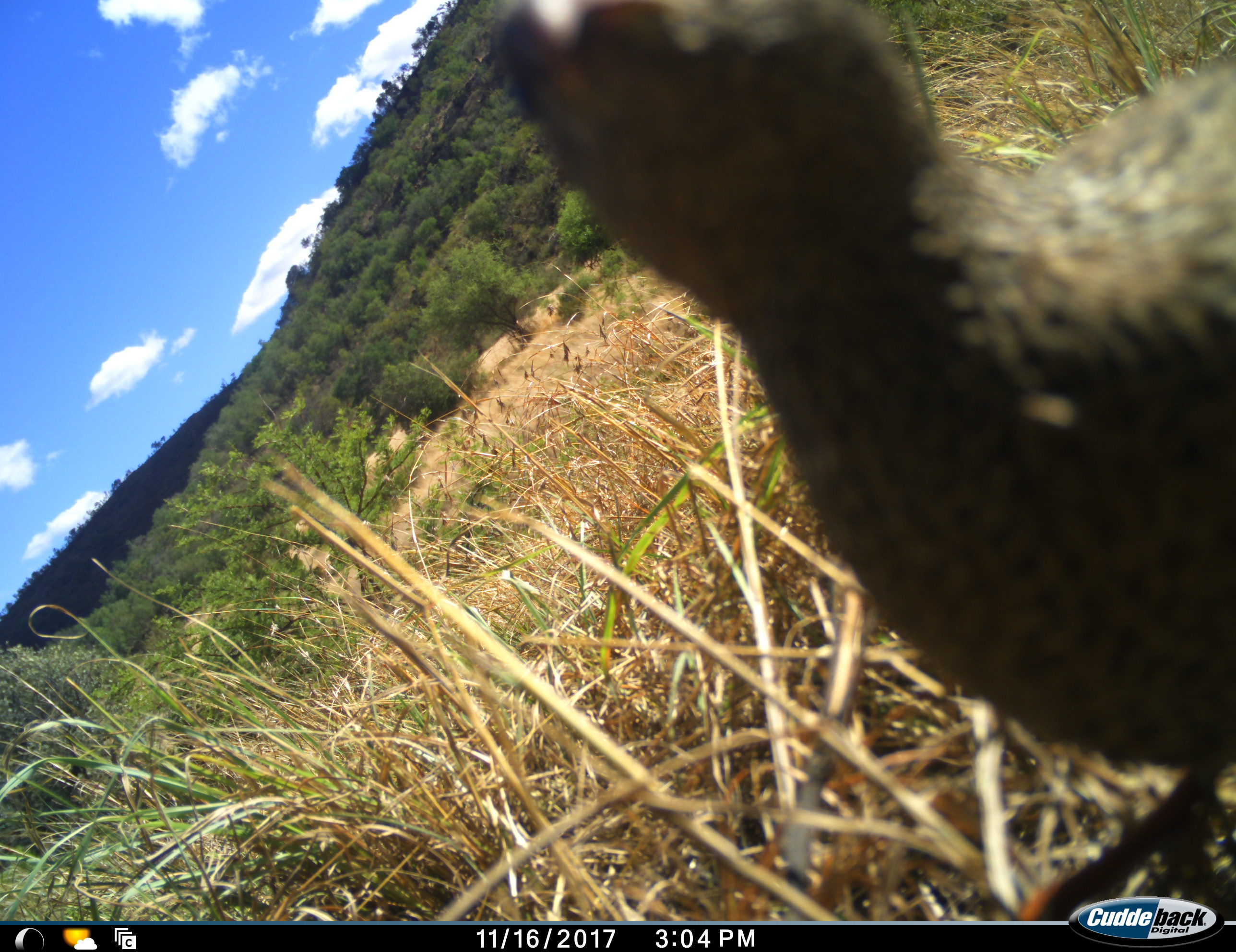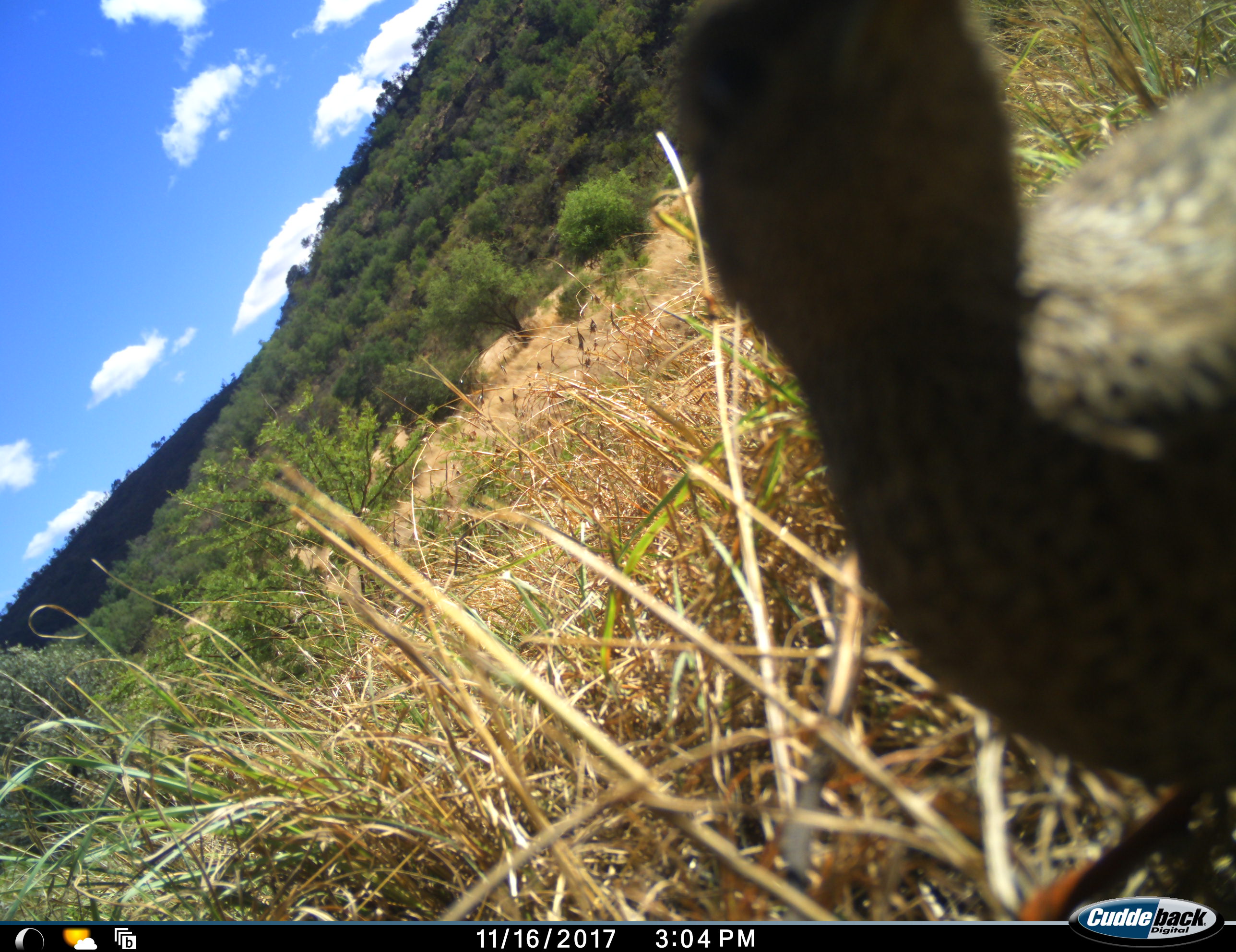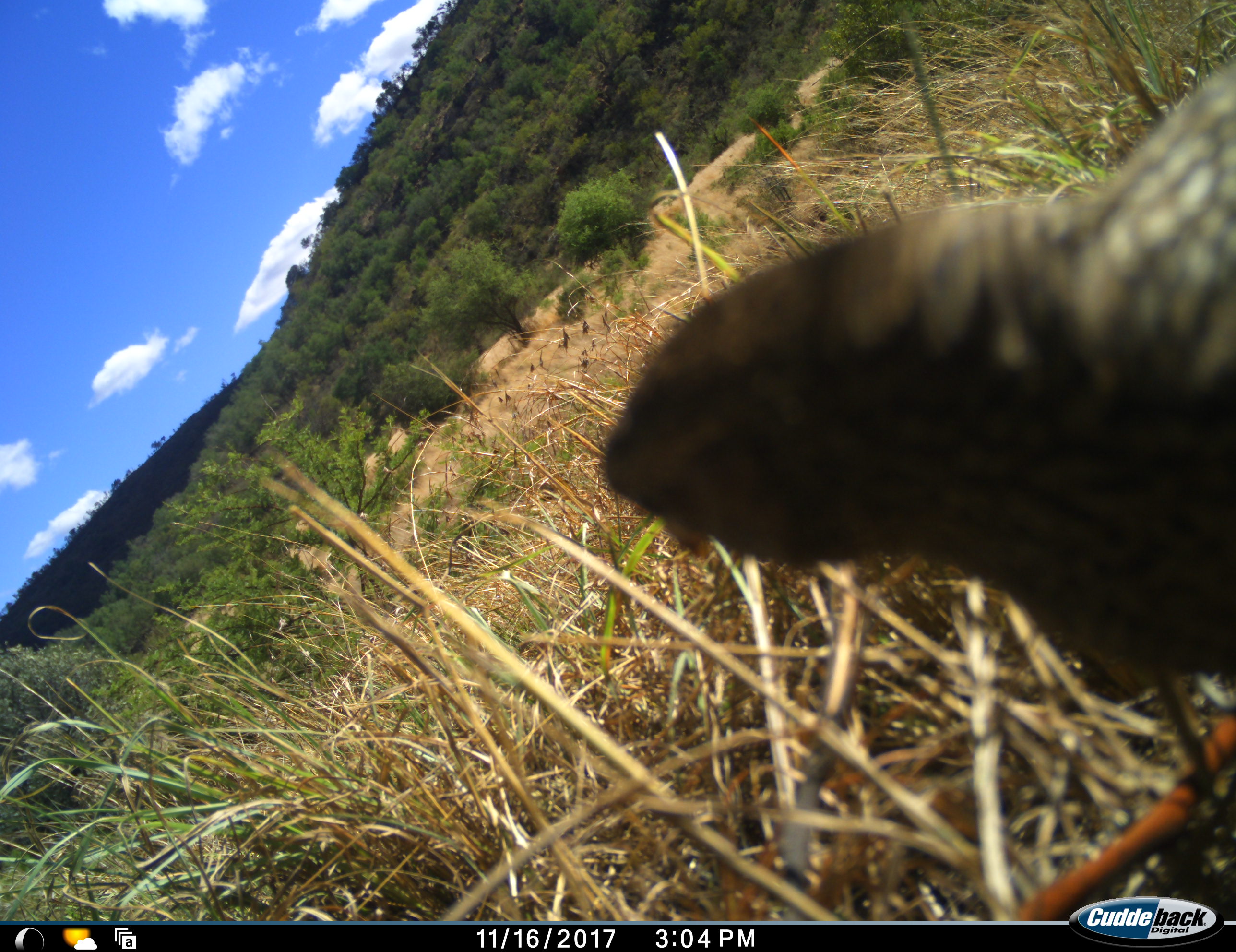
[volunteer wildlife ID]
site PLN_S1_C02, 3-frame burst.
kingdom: Animalia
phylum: Chordata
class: Aves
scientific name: Aves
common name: bird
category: birdother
Birdother (bird) (Aves), count 1. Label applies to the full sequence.